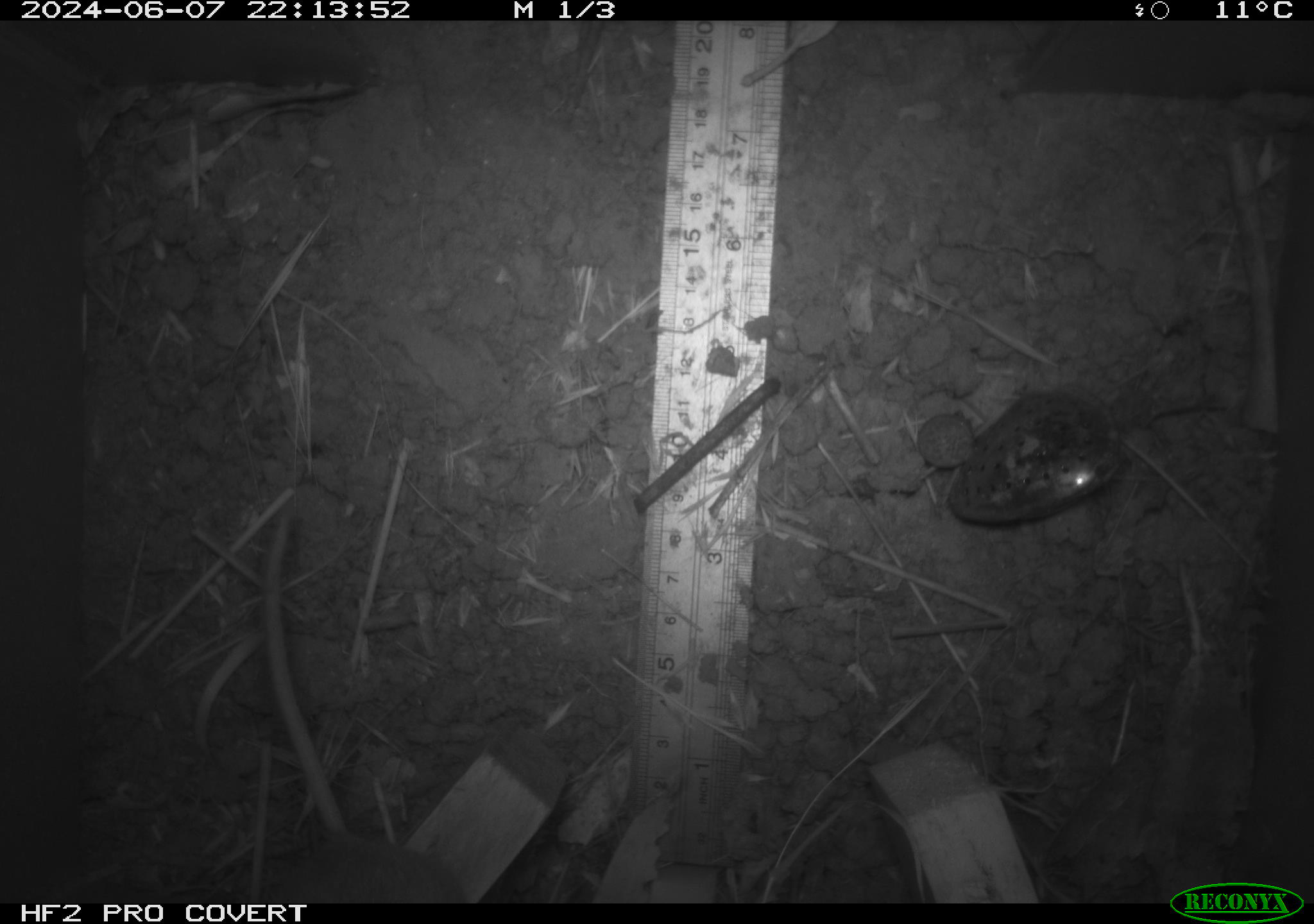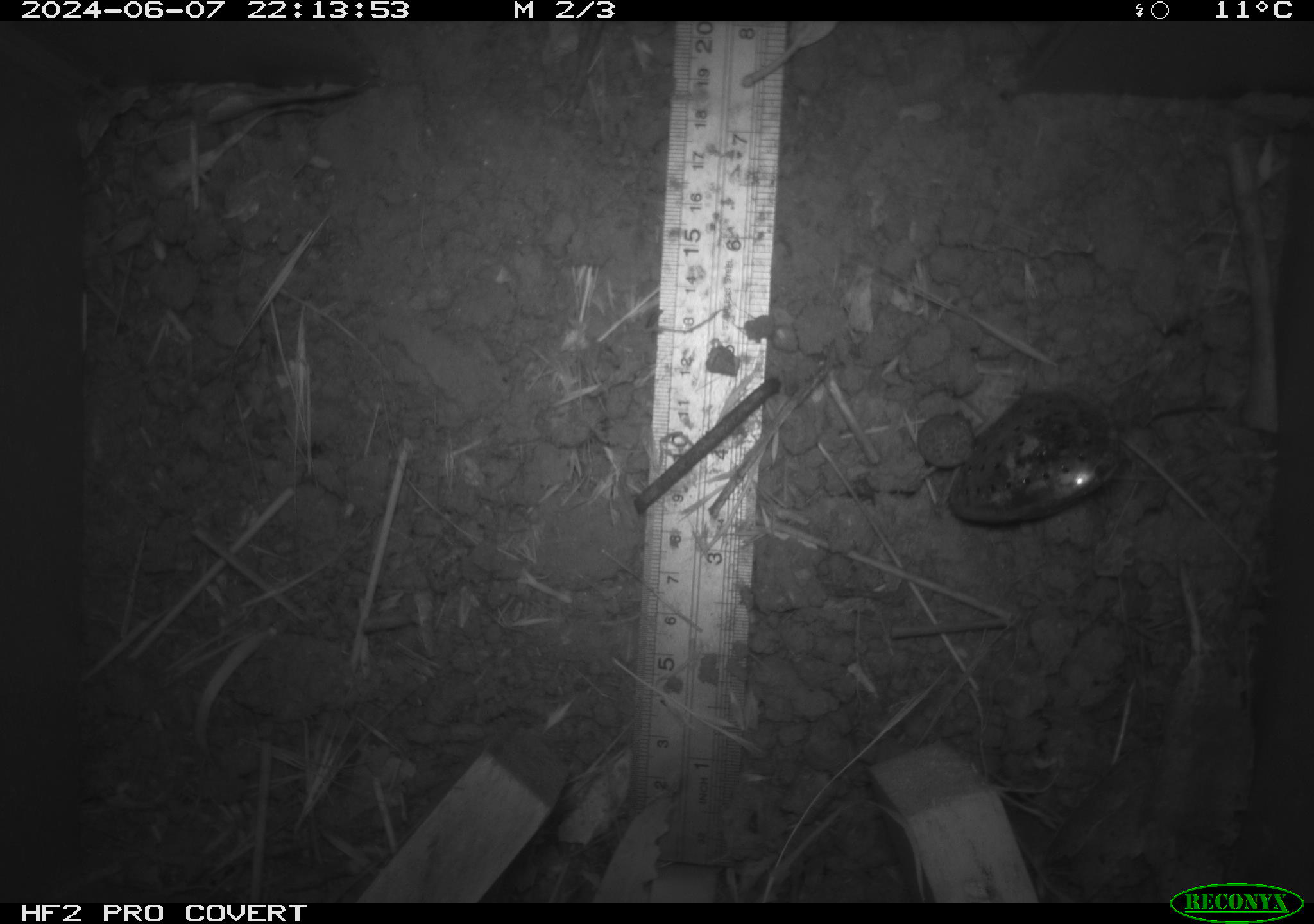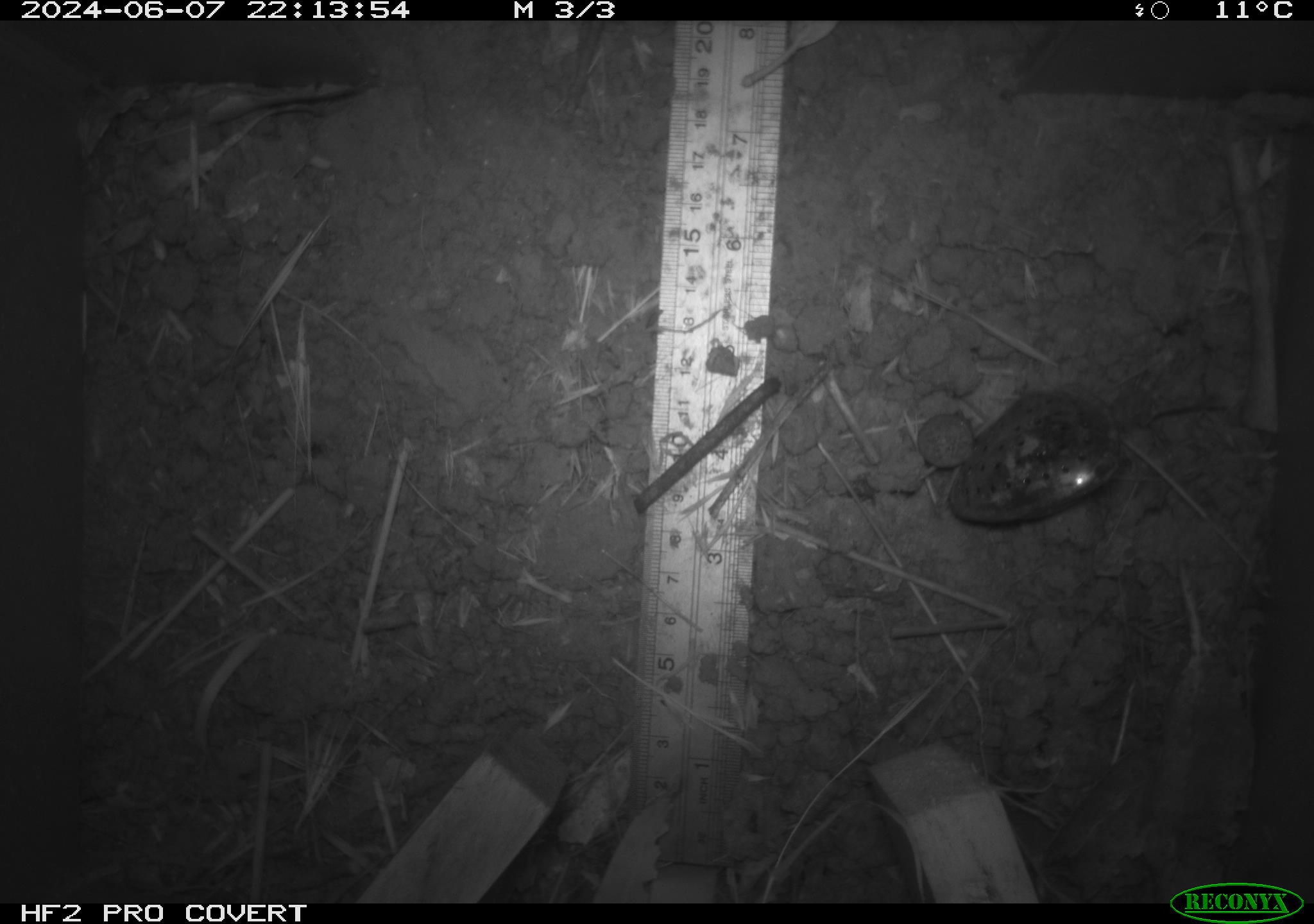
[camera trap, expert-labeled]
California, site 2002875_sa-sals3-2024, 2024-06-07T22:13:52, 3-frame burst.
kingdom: Animalia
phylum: Chordata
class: Mammalia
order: Rodentia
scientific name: Rodentia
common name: rodent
Rodent (Rodentia).